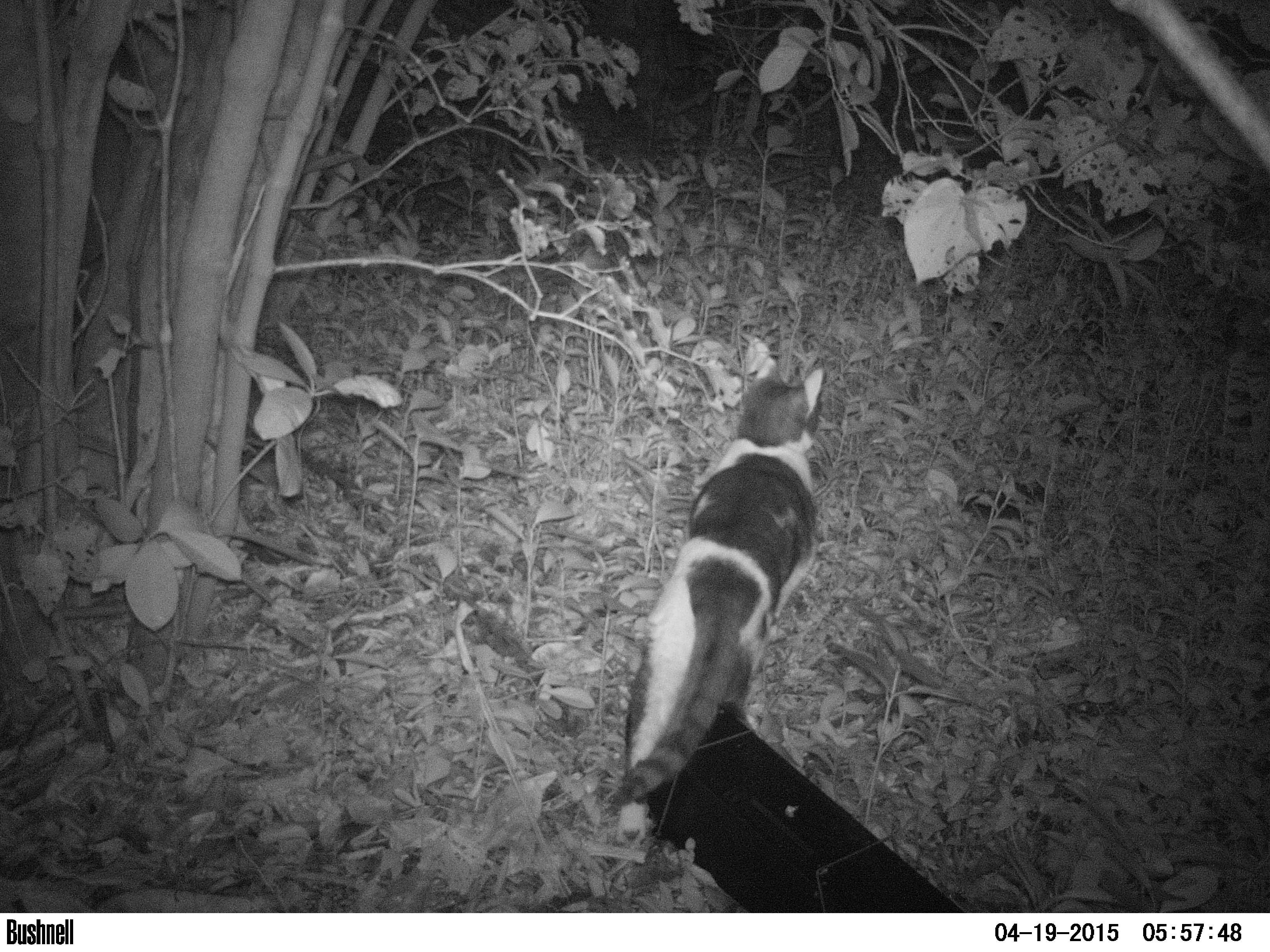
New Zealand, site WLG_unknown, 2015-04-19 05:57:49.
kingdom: Animalia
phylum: Chordata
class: Mammalia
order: Carnivora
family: Felidae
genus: Felis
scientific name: Felis catus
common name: domestic cat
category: cat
Cat (domestic cat) (Felis catus).